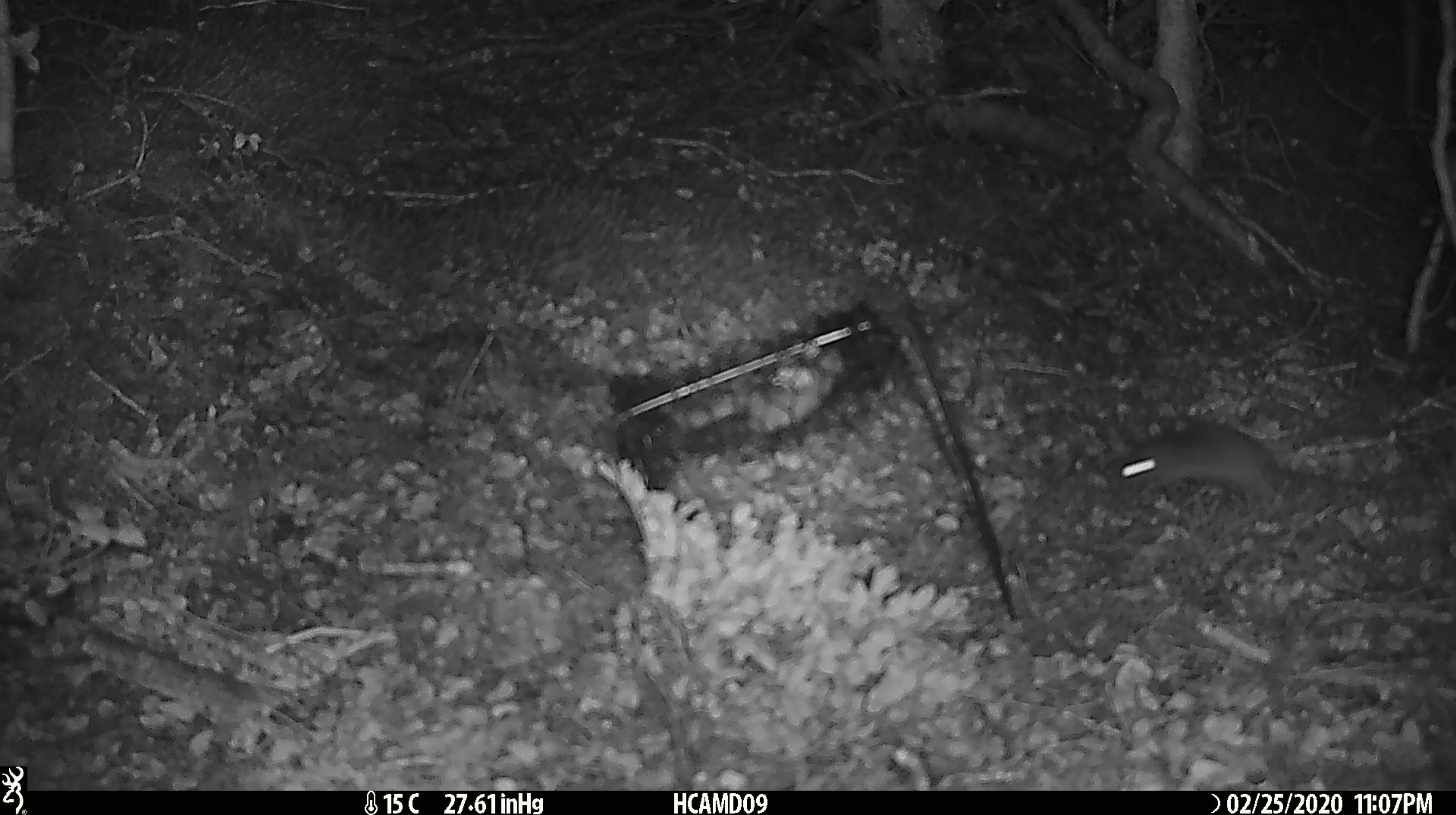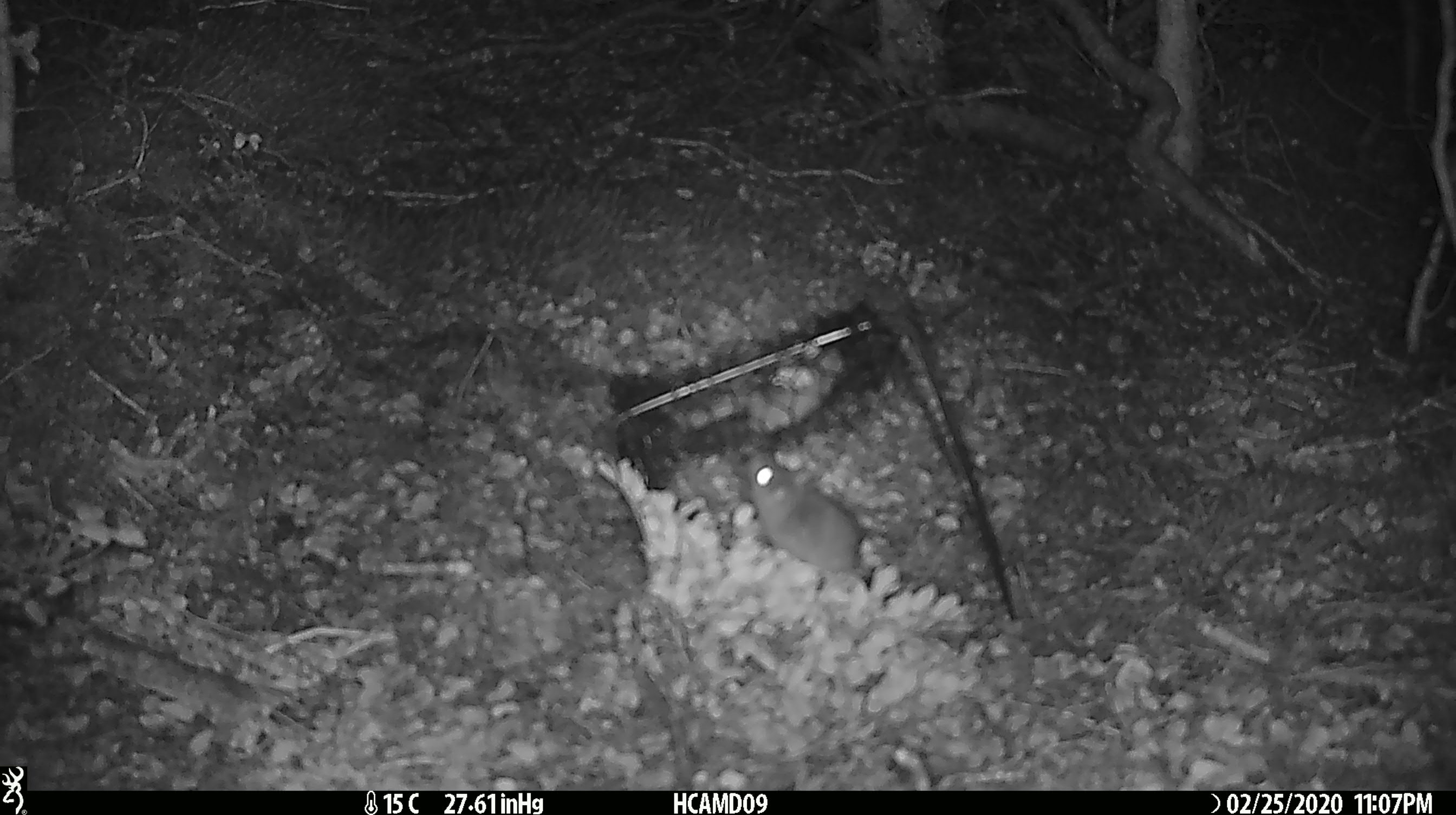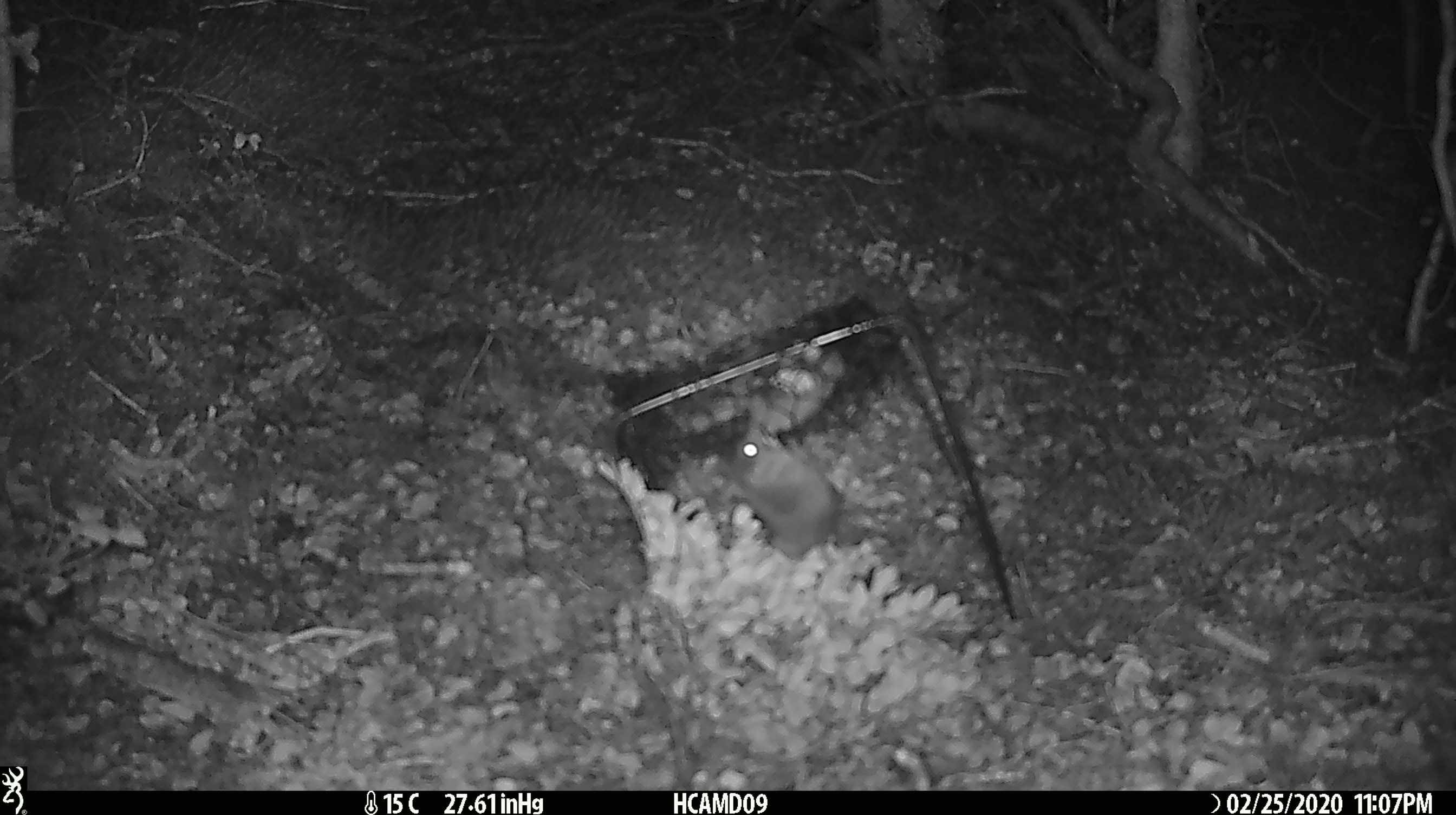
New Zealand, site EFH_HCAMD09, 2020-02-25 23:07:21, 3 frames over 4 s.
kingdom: Animalia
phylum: Chordata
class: Mammalia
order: Rodentia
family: Muridae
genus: Mus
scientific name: Mus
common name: mouse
Mouse (Mus).